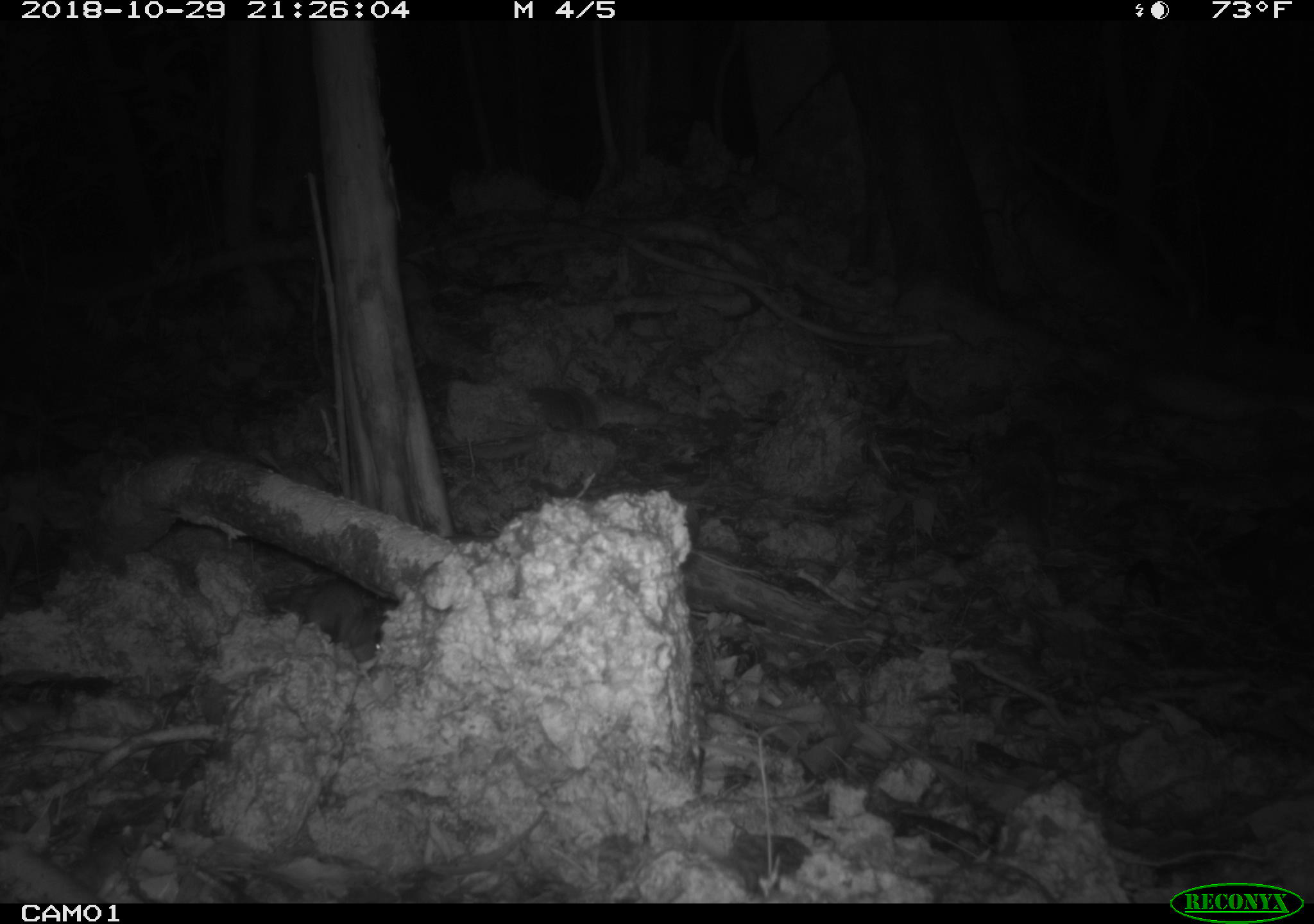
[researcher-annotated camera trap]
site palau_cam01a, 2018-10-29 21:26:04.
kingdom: Animalia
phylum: Chordata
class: Mammalia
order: Rodentia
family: Muridae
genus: Rattus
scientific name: Rattus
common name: rat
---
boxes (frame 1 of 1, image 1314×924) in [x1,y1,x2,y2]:
rat: [253,570,400,663]